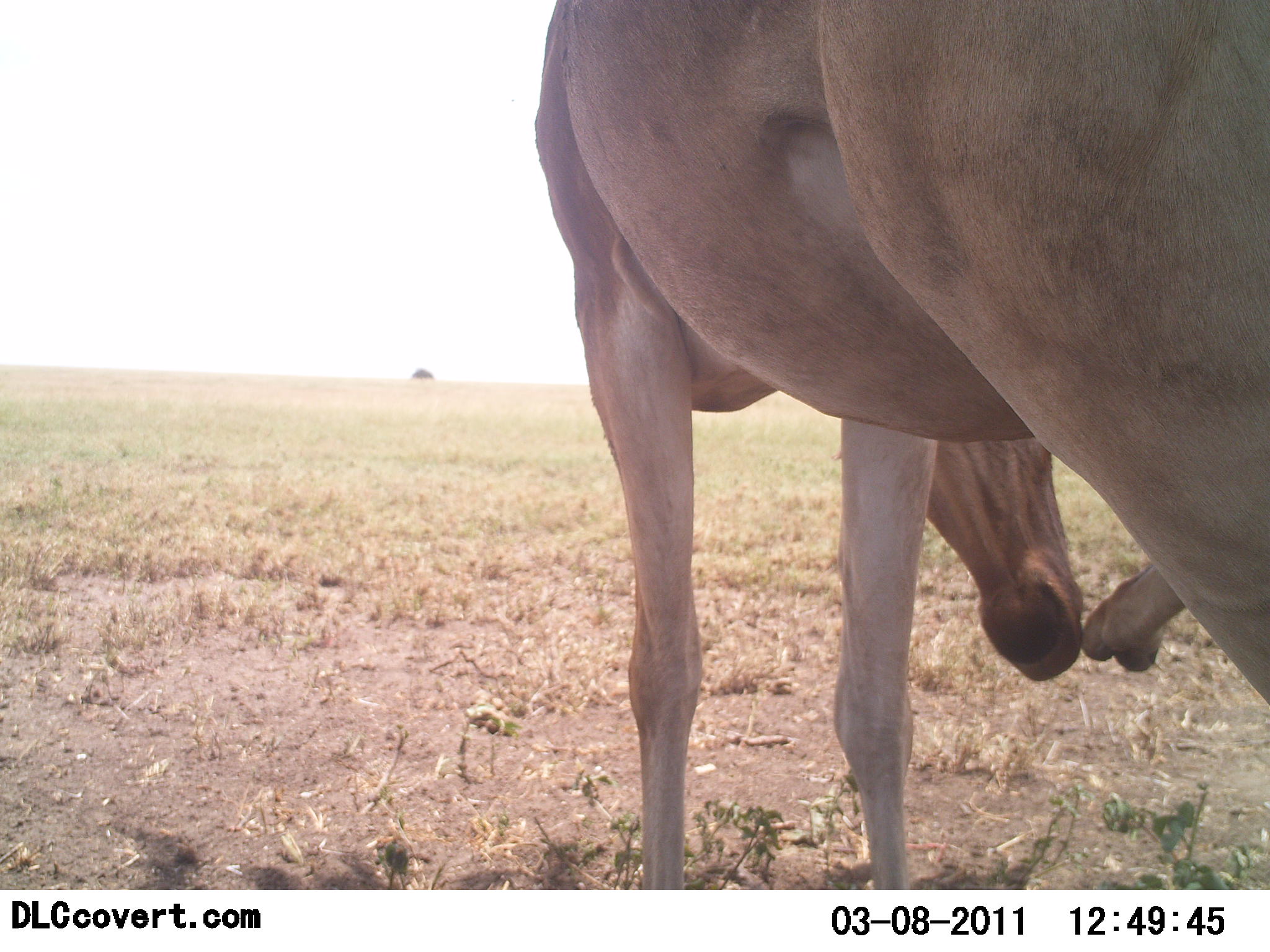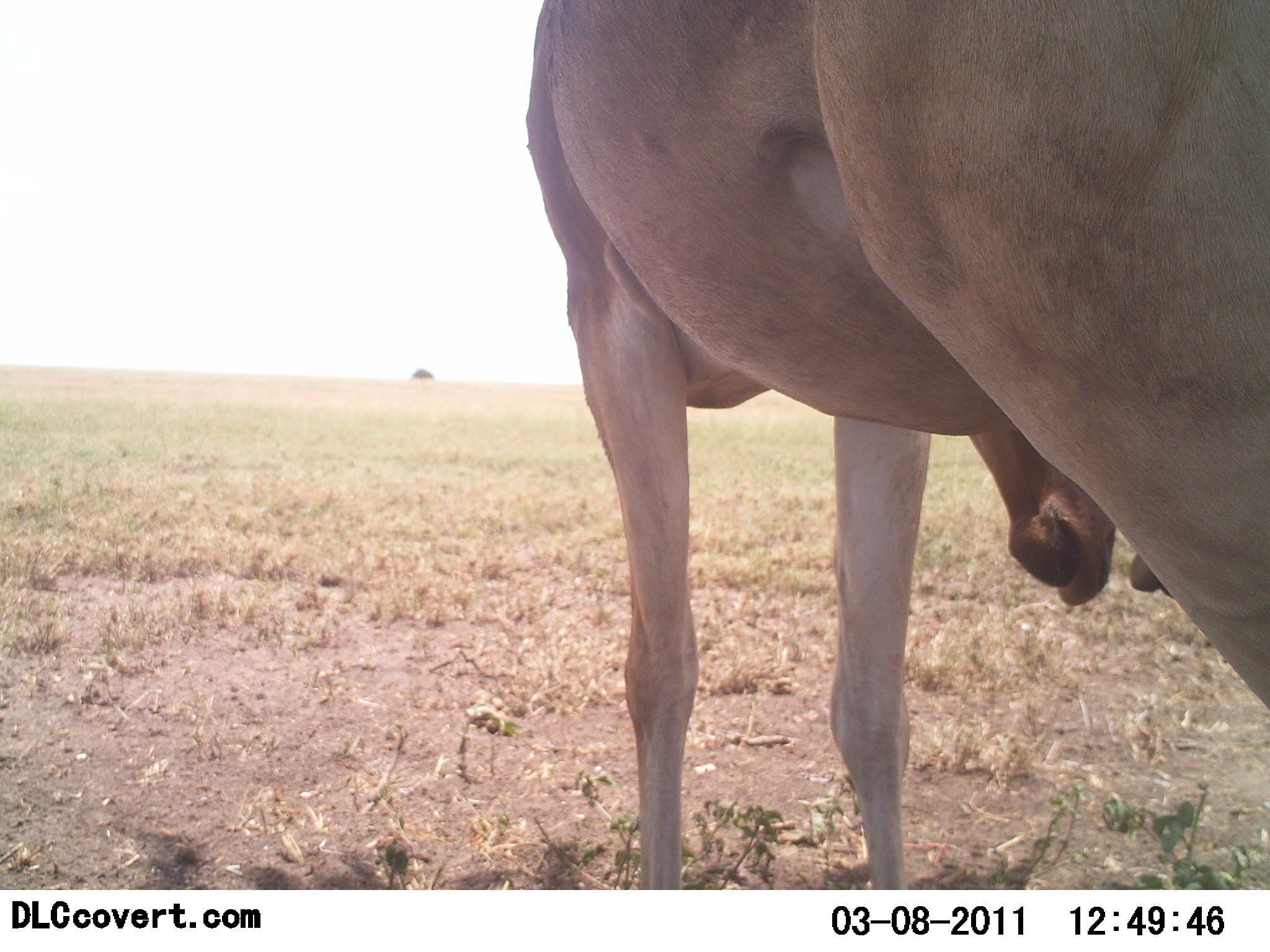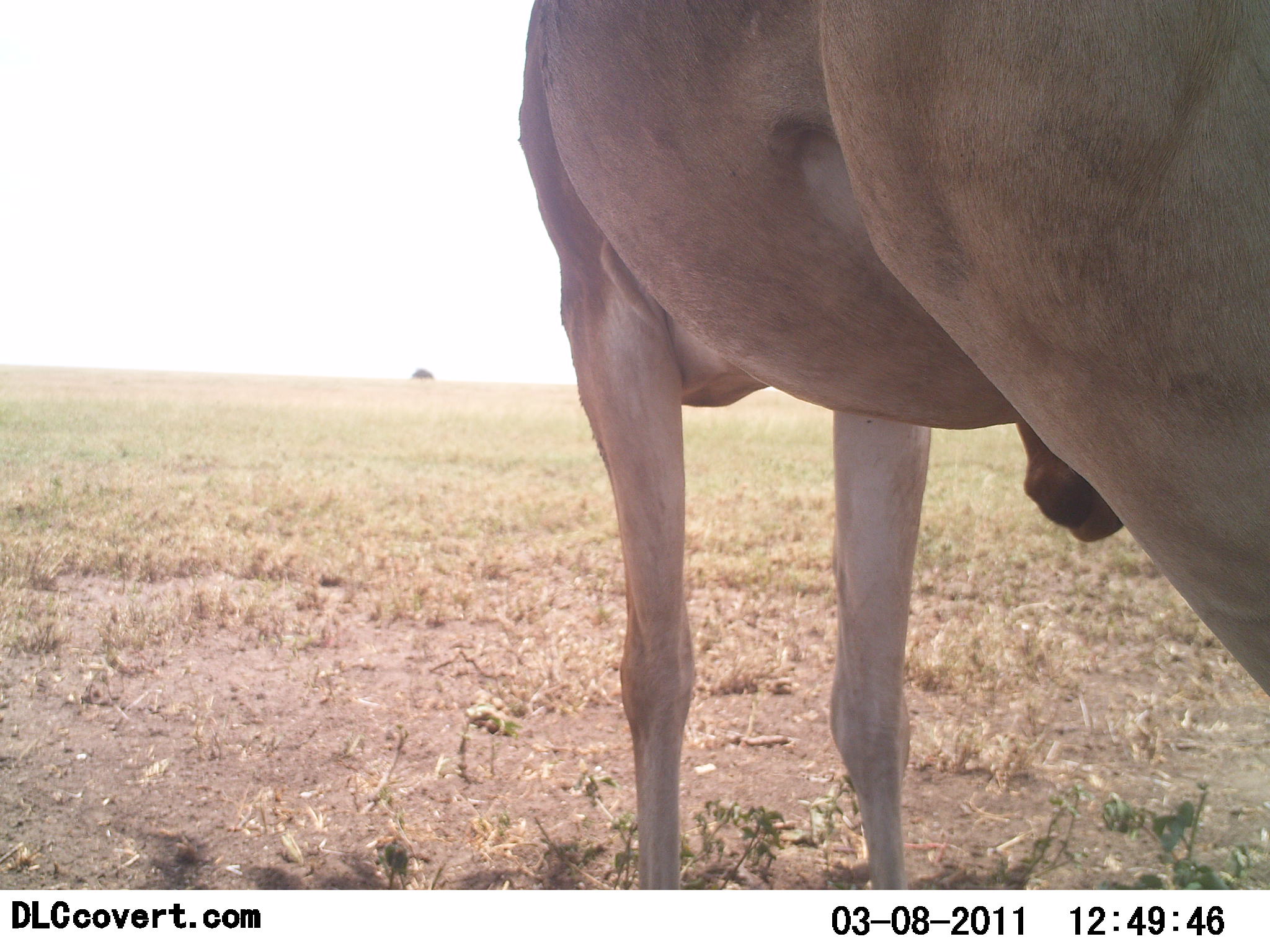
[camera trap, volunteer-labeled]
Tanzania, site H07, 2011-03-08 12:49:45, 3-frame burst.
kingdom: Animalia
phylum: Chordata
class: Mammalia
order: Artiodactyla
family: Bovidae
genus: Alcelaphus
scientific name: Alcelaphus buselaphus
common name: hartebeest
Hartebeest (Alcelaphus buselaphus), count 1. Behavior (volunteer vote fractions): standing 80%, resting 0%, moving 10%, interacting 20%. Young present (vote fraction): 0%. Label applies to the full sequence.